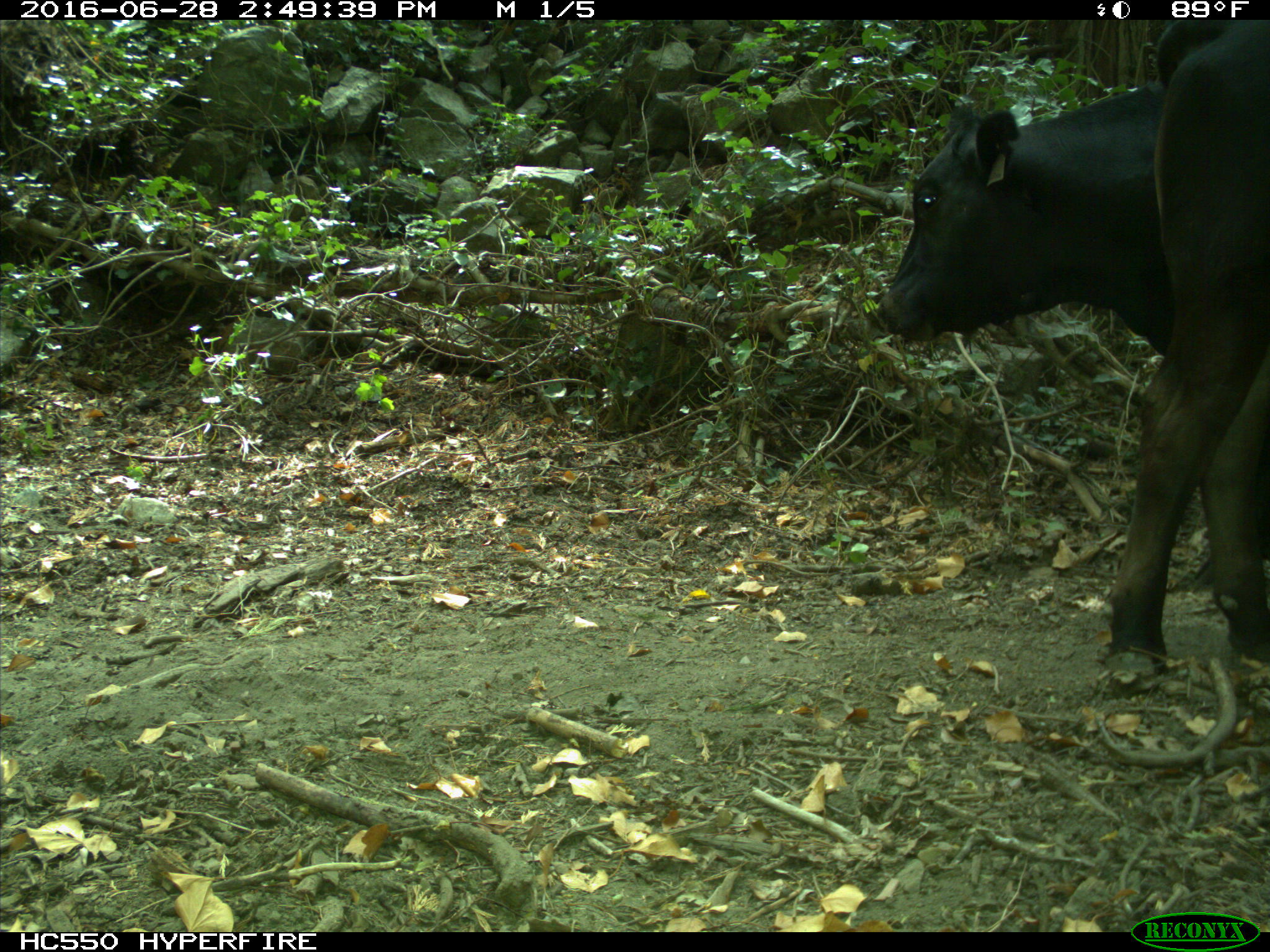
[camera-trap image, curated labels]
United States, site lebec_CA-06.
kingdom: Animalia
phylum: Chordata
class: Mammalia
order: Artiodactyla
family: Bovidae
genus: Bos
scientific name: Bos taurus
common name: domestic cow